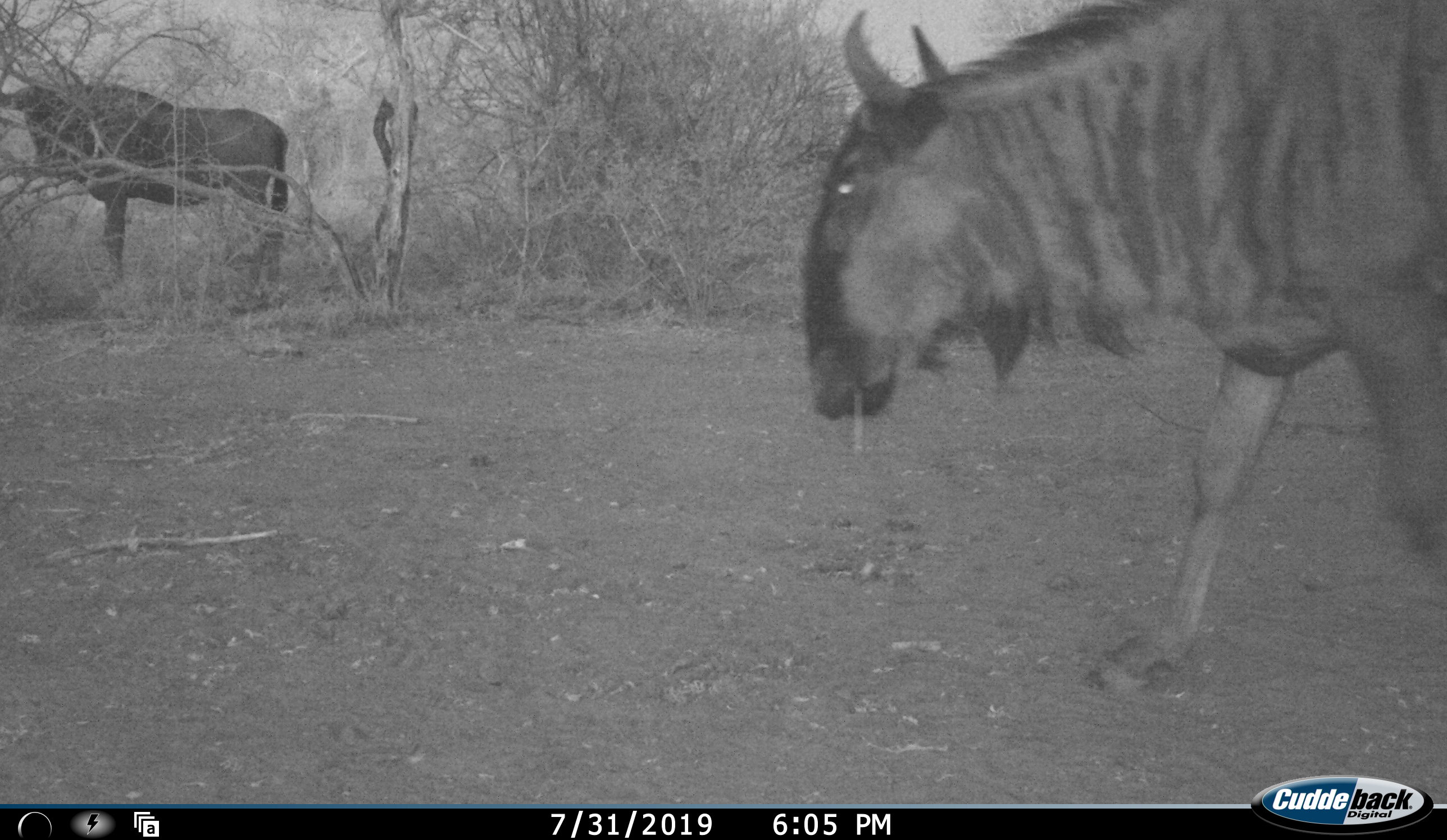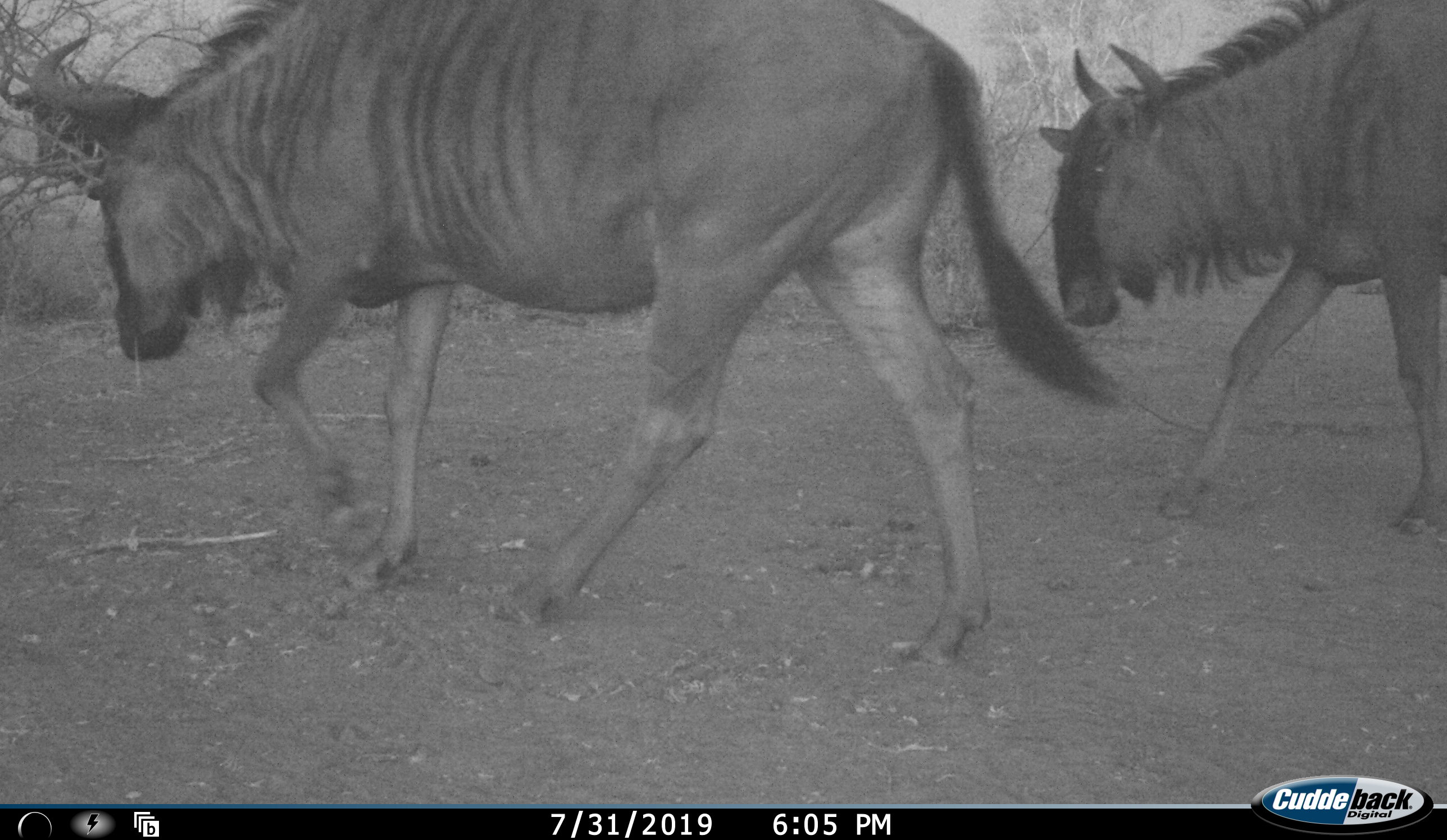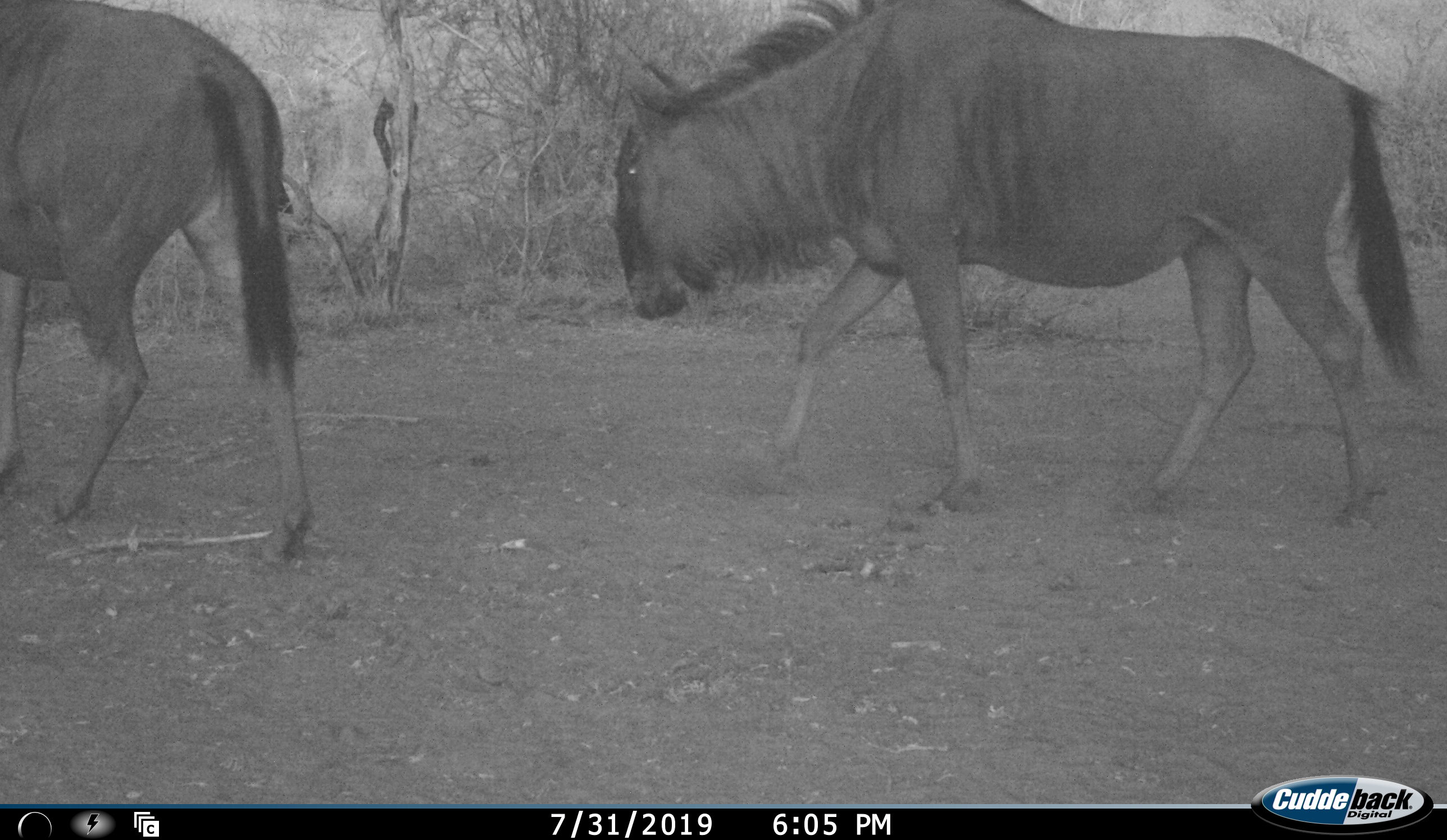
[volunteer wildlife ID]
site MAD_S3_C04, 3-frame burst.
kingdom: Animalia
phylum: Chordata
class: Mammalia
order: Artiodactyla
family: Bovidae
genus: Connochaetes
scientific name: Connochaetes taurinus taurinus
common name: blue wildebeest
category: wildebeestblue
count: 3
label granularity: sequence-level